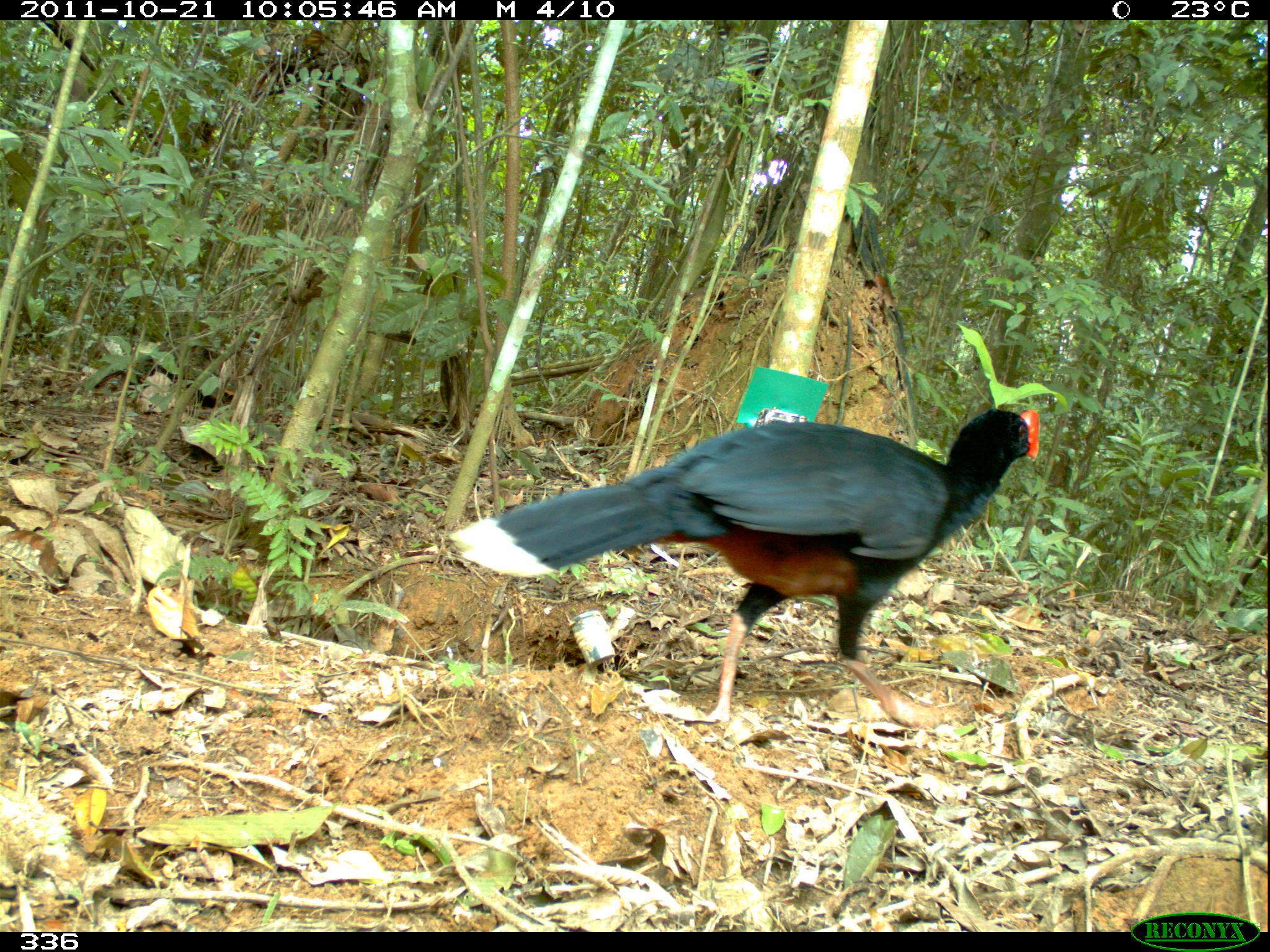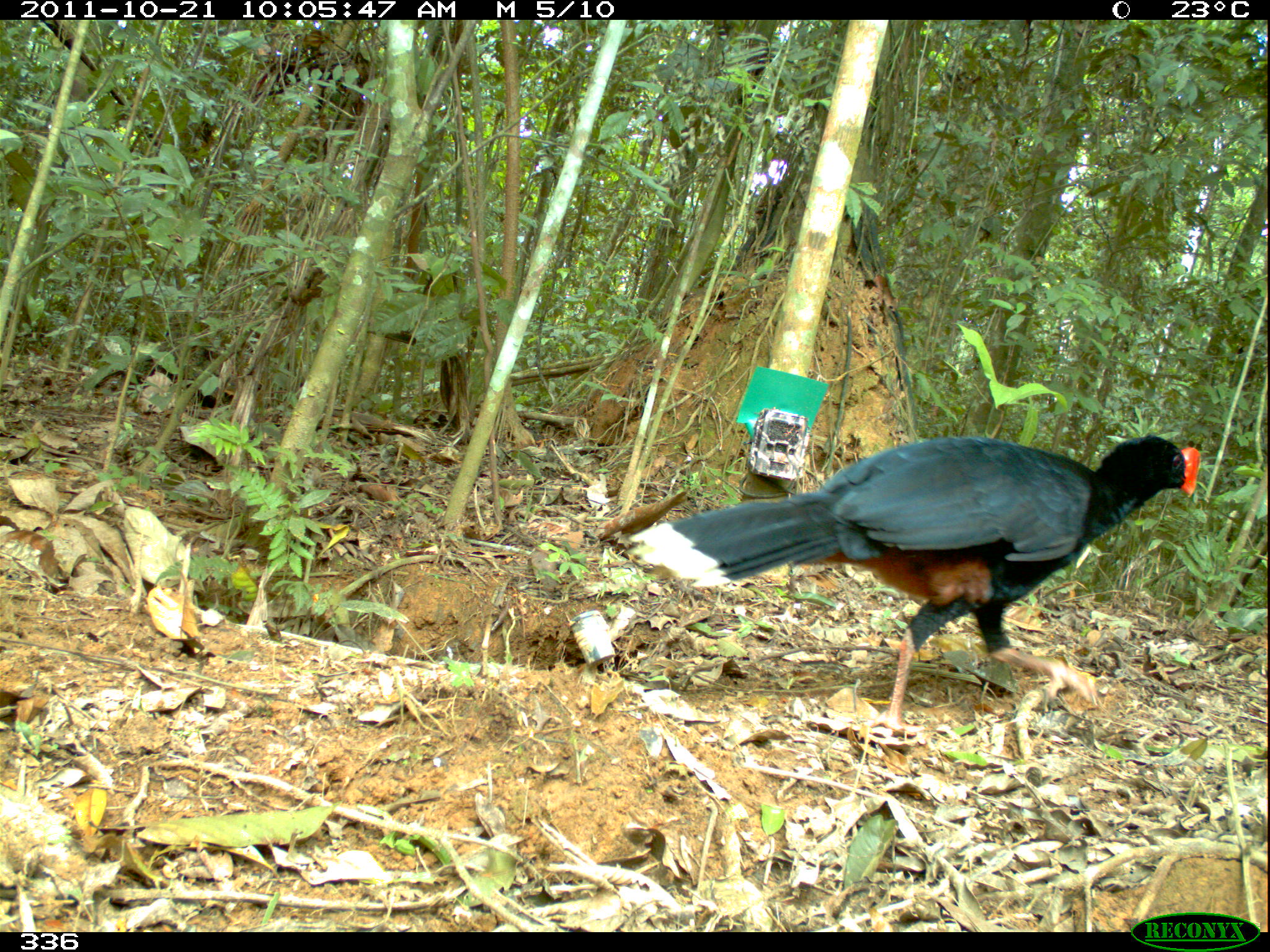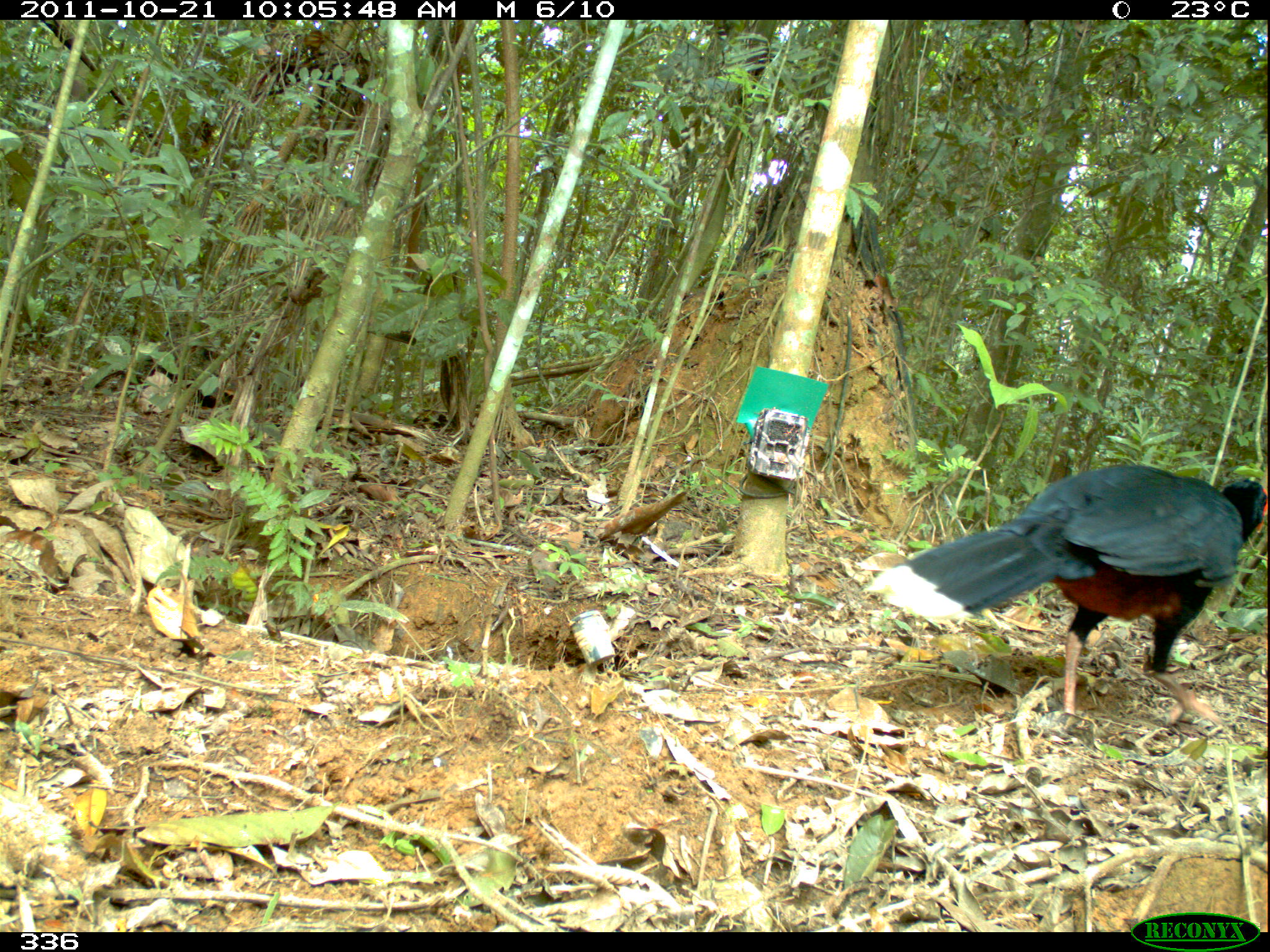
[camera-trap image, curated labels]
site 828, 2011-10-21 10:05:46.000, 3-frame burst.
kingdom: Animalia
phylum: Chordata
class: Aves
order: Galliformes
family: Cracidae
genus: Mitu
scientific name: Mitu tuberosum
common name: razor-billed curassow